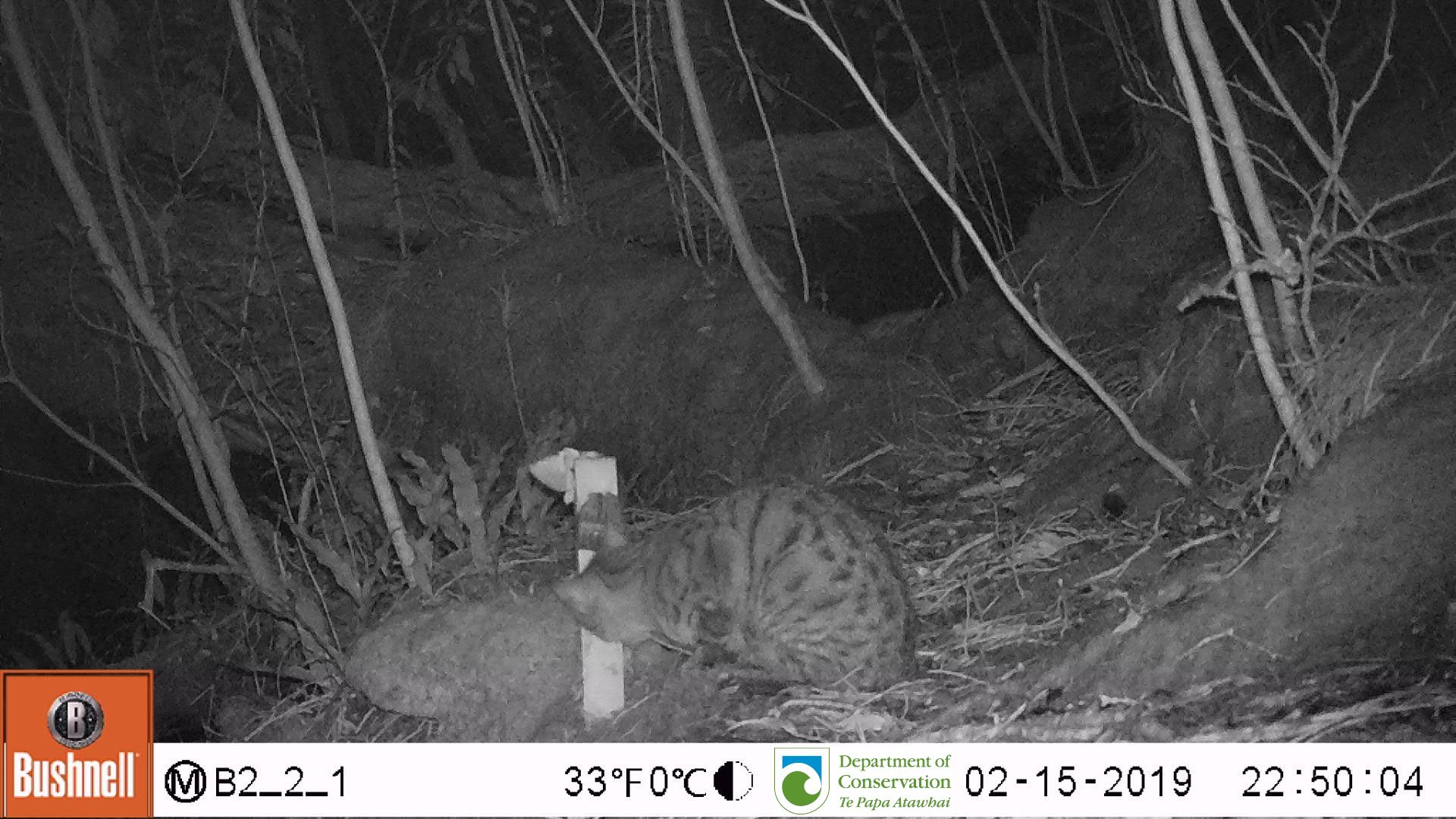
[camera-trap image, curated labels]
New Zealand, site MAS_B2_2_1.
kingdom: Animalia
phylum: Chordata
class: Mammalia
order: Carnivora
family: Felidae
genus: Felis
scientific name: Felis catus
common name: domestic cat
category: cat